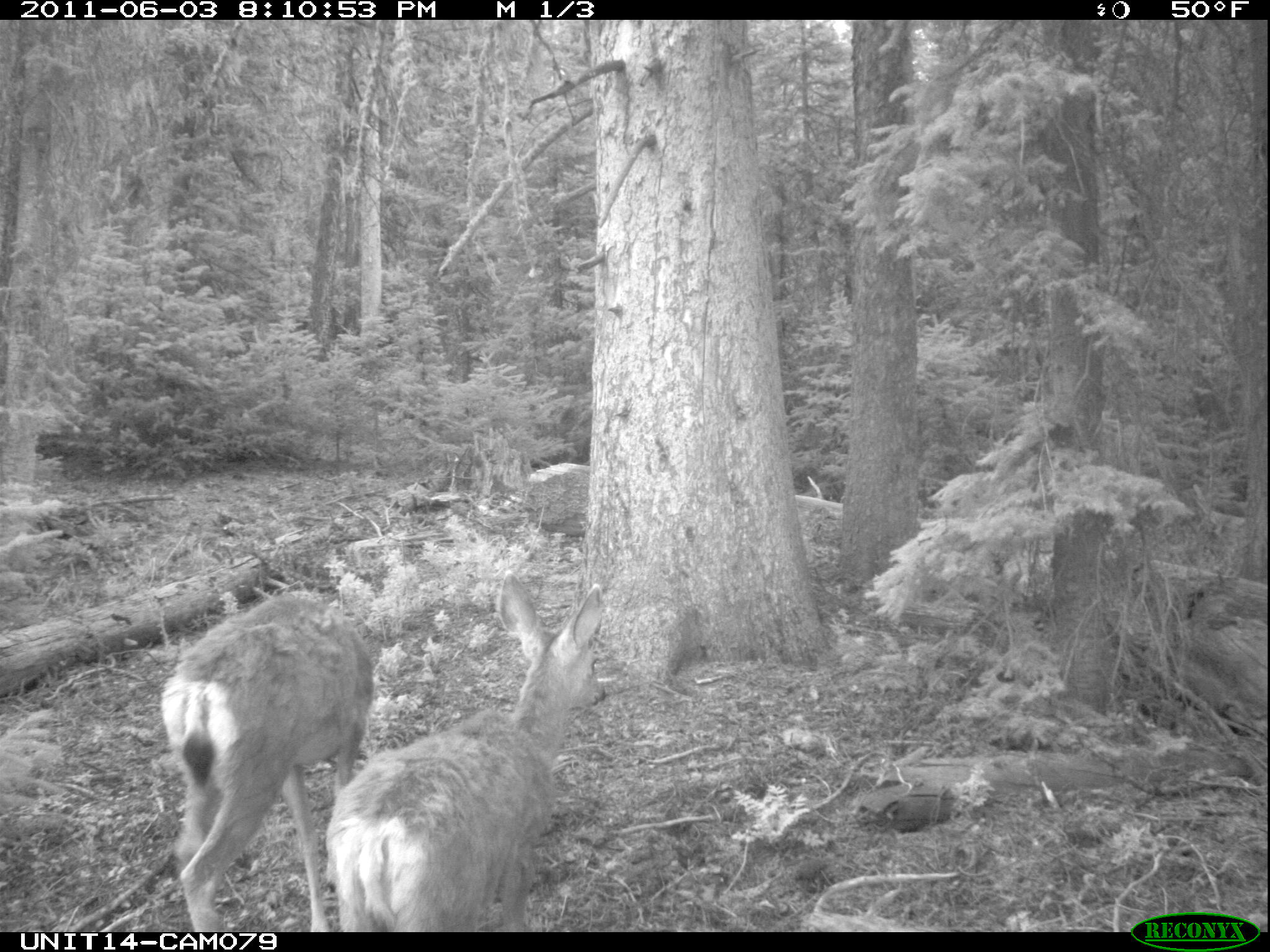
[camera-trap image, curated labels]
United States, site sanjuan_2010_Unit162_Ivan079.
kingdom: Animalia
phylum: Chordata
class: Mammalia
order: Artiodactyla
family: Cervidae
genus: Odocoileus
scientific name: Odocoileus hemionus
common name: mule deer